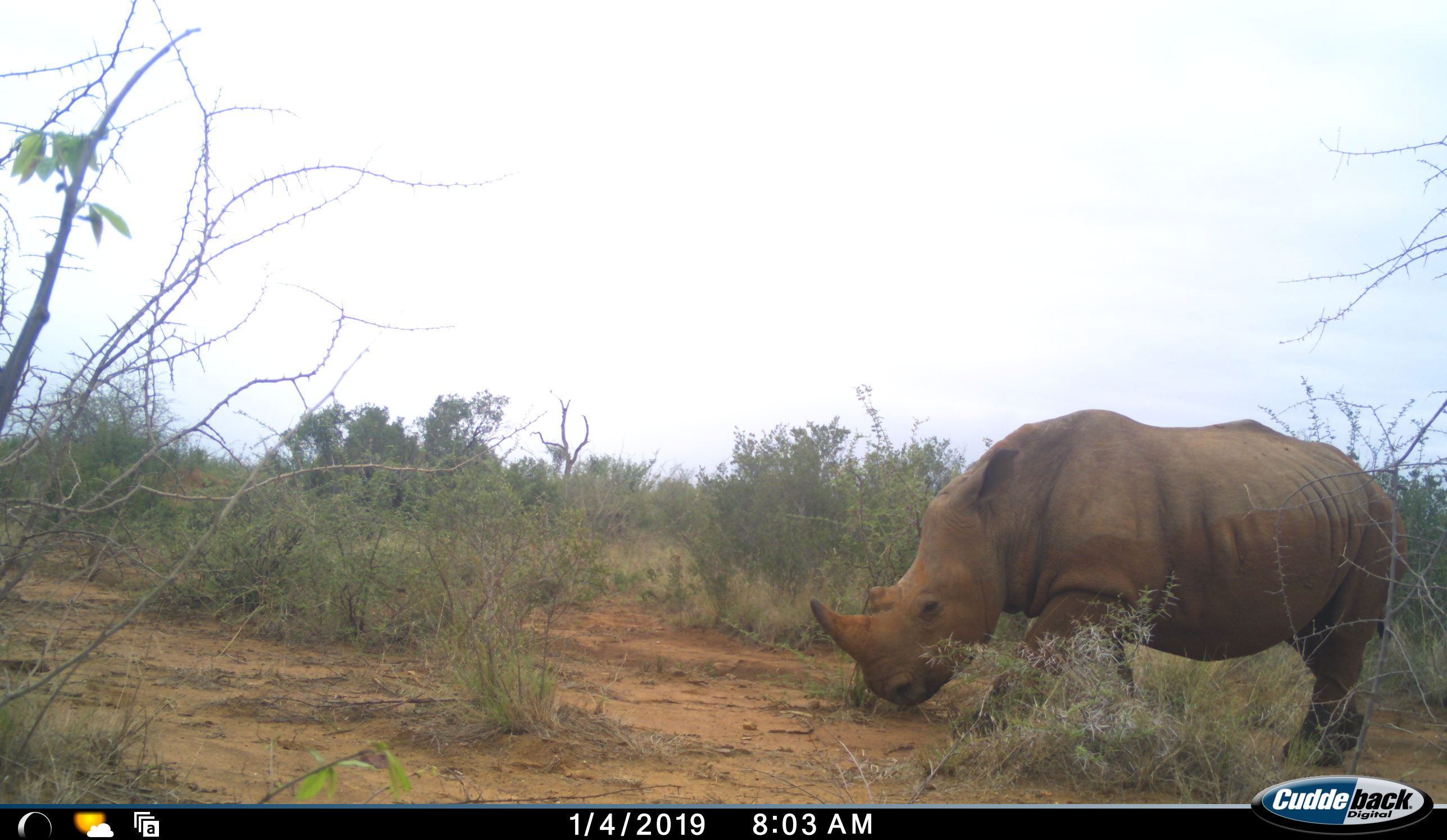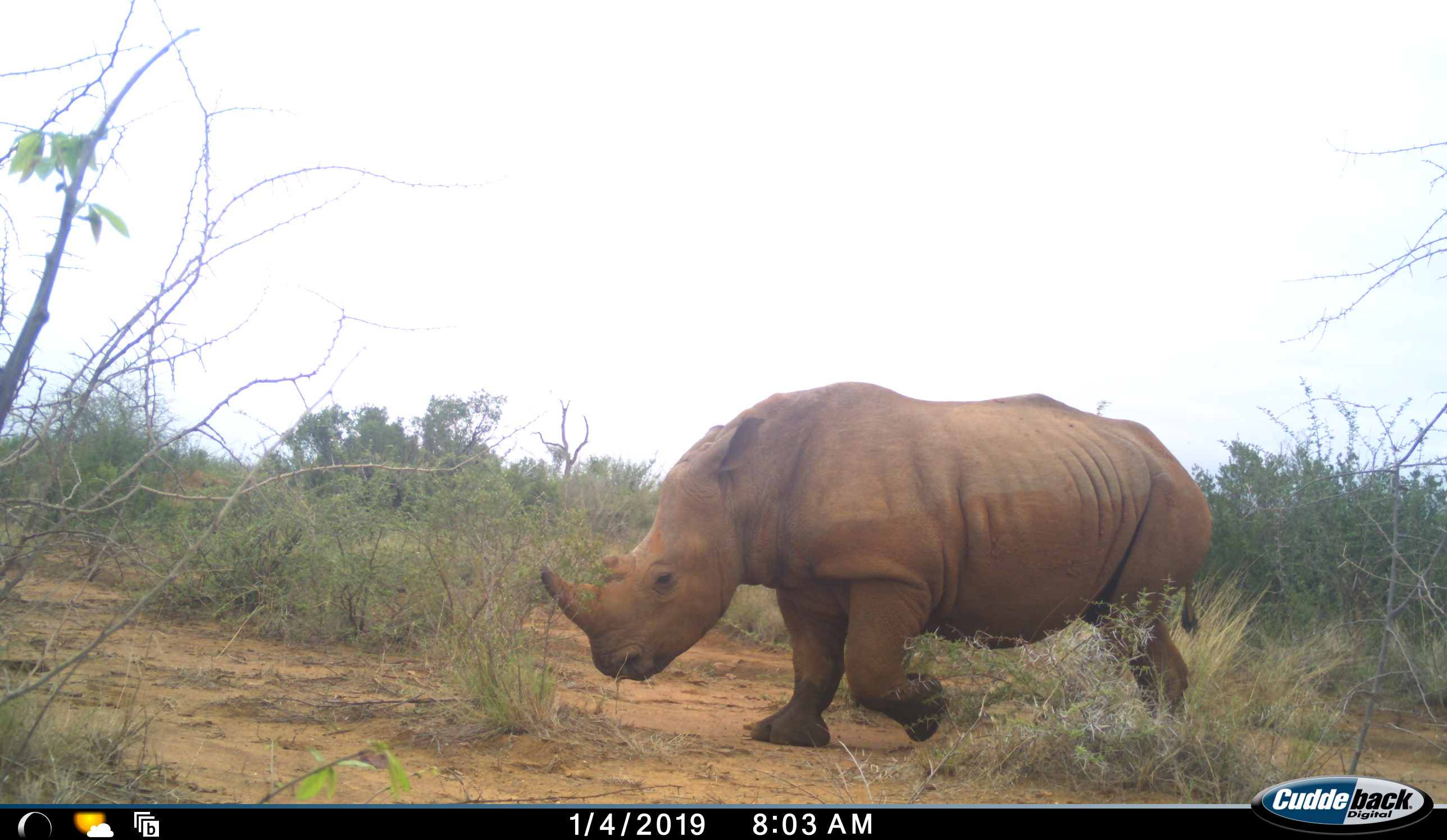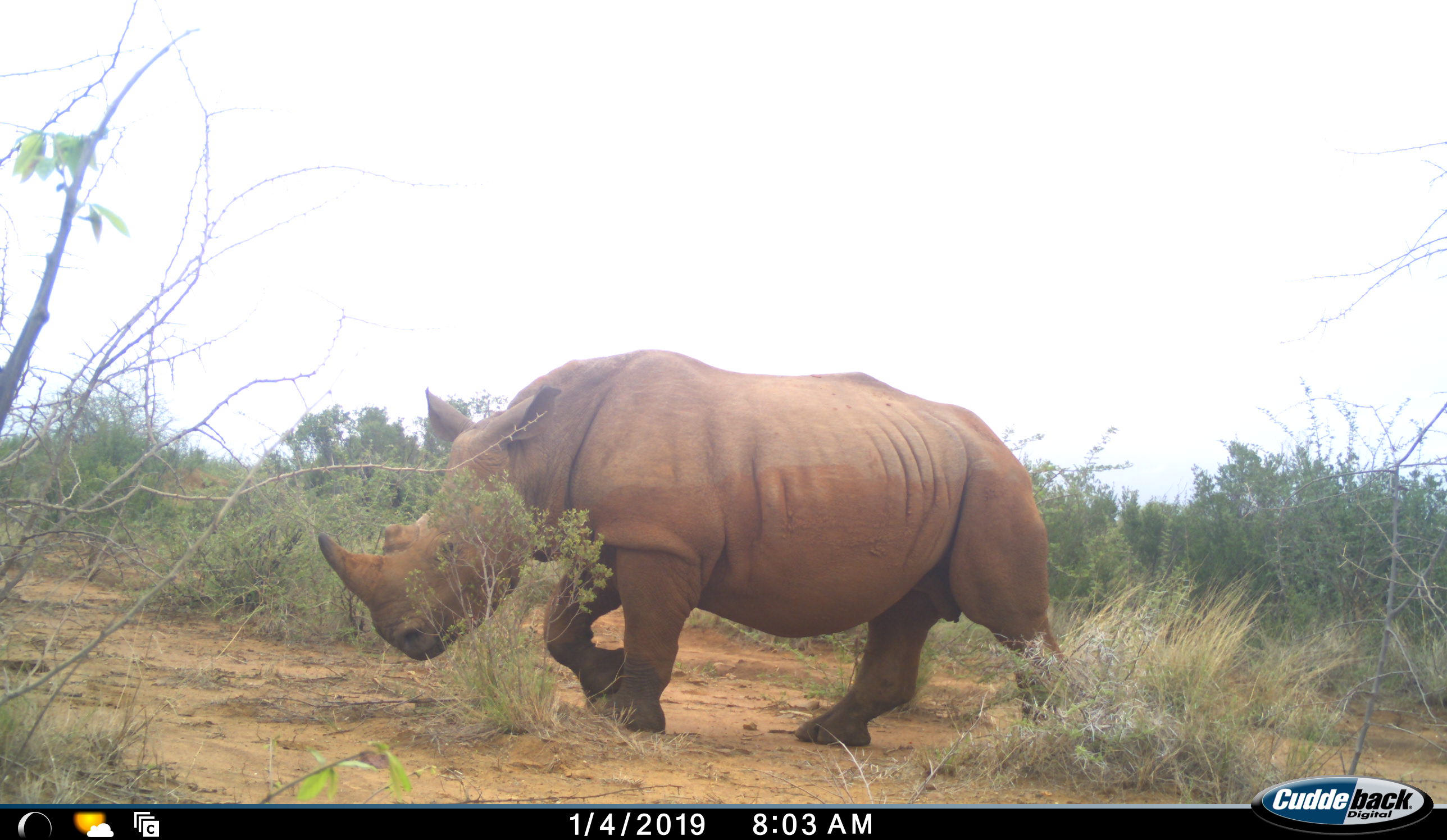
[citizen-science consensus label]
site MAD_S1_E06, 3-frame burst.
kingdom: Animalia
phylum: Chordata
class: Mammalia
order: Perissodactyla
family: Rhinocerotidae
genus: Ceratotherium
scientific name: Ceratotherium simum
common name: white rhinoceros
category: rhinoceroswhite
Rhinoceroswhite (white rhinoceros) (Ceratotherium simum), count 1. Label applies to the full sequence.